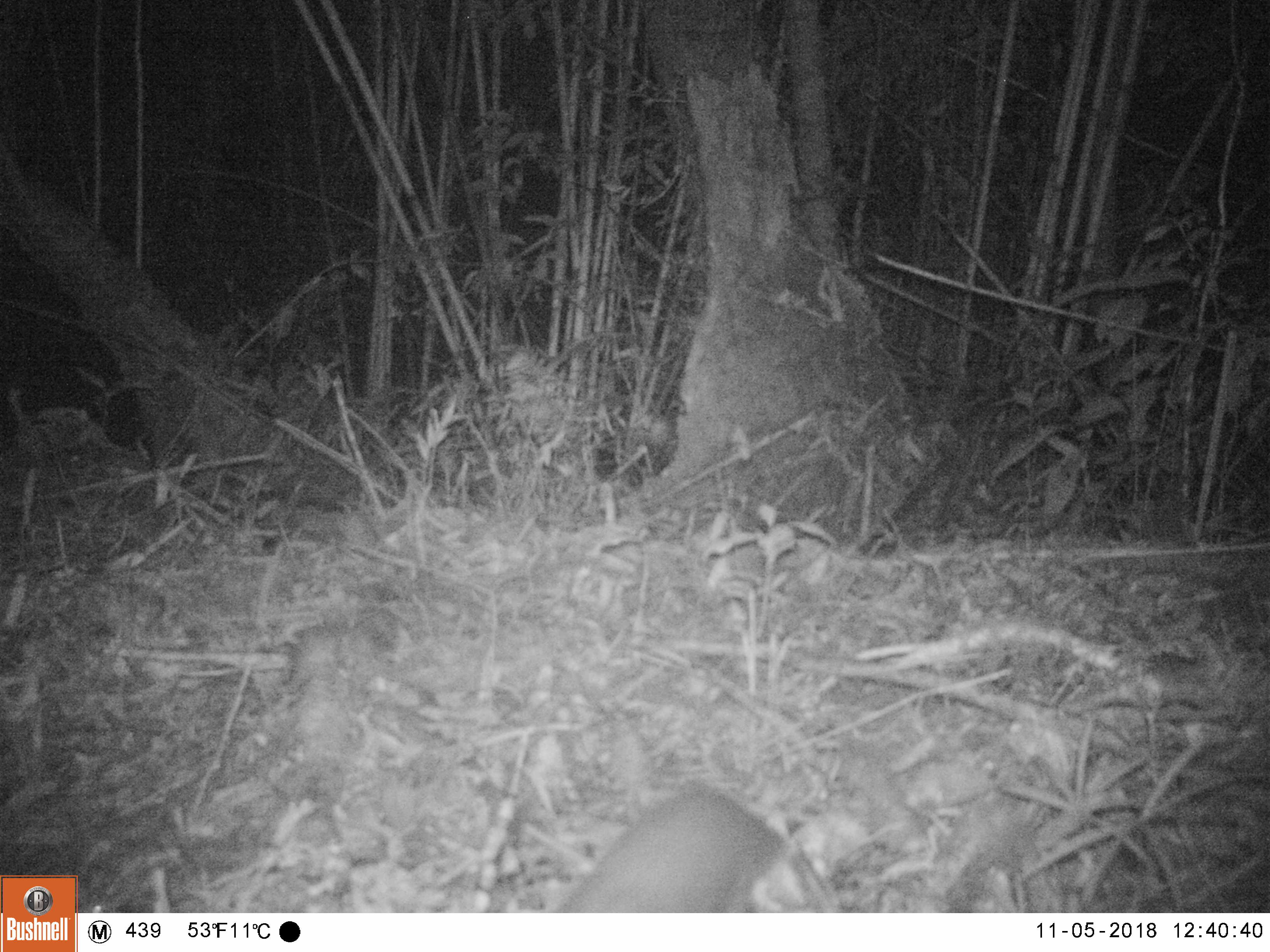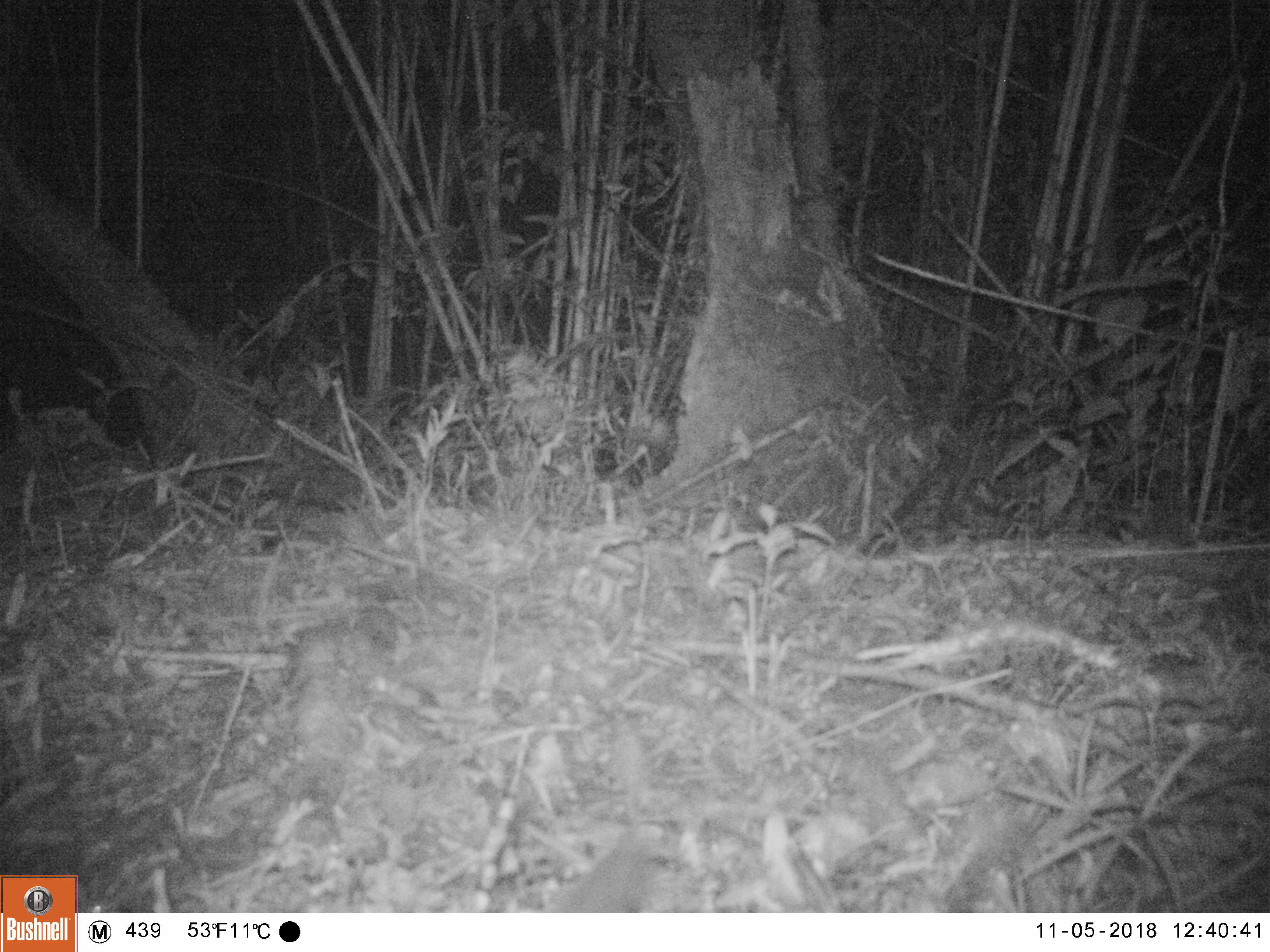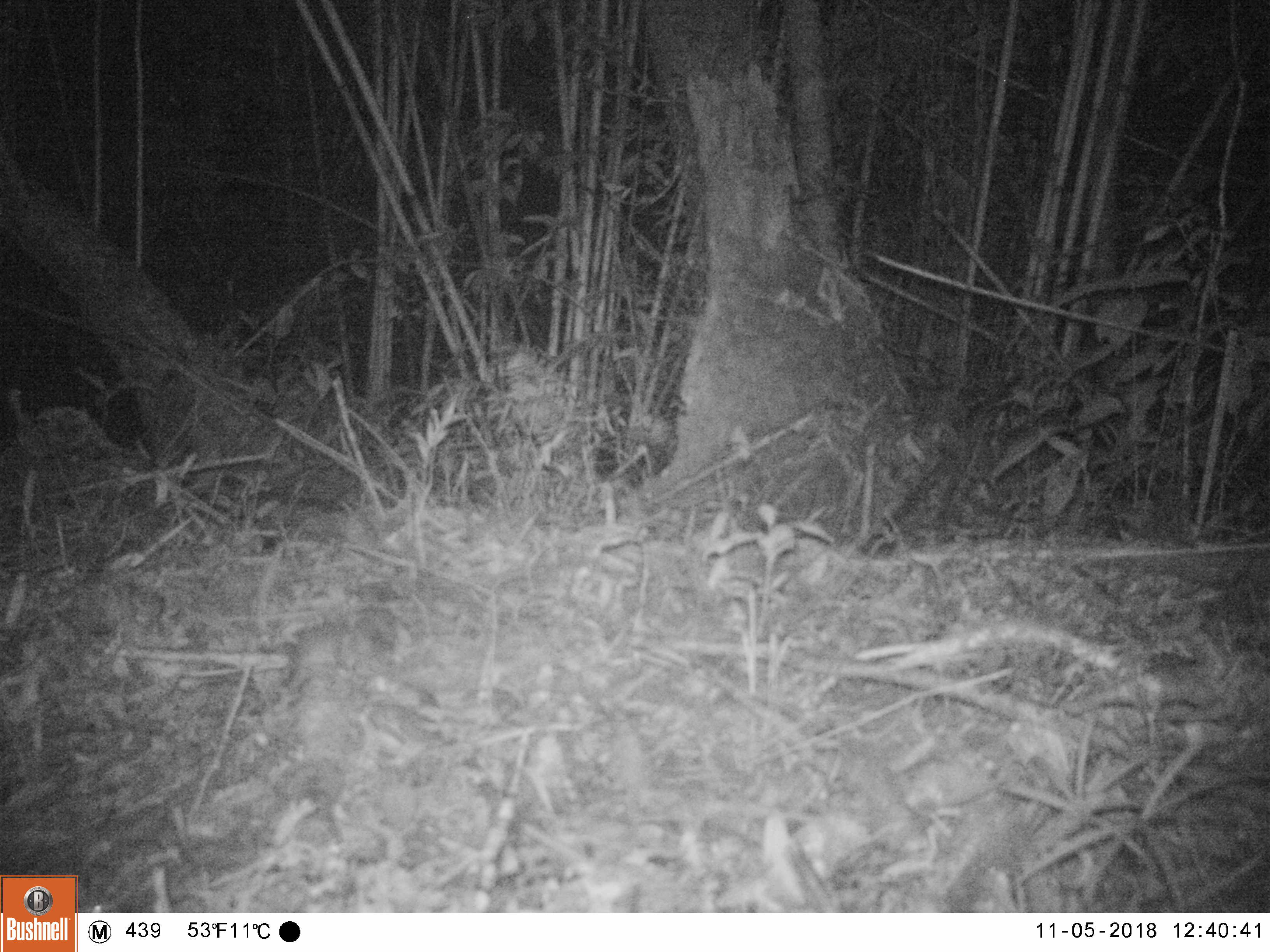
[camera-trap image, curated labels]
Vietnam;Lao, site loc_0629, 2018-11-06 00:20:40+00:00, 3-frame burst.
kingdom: Animalia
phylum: Chordata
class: Mammalia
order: Carnivora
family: Mustelidae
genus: Melogale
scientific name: Melogale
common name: ferret badger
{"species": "ferret badger (Melogale)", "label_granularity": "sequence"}